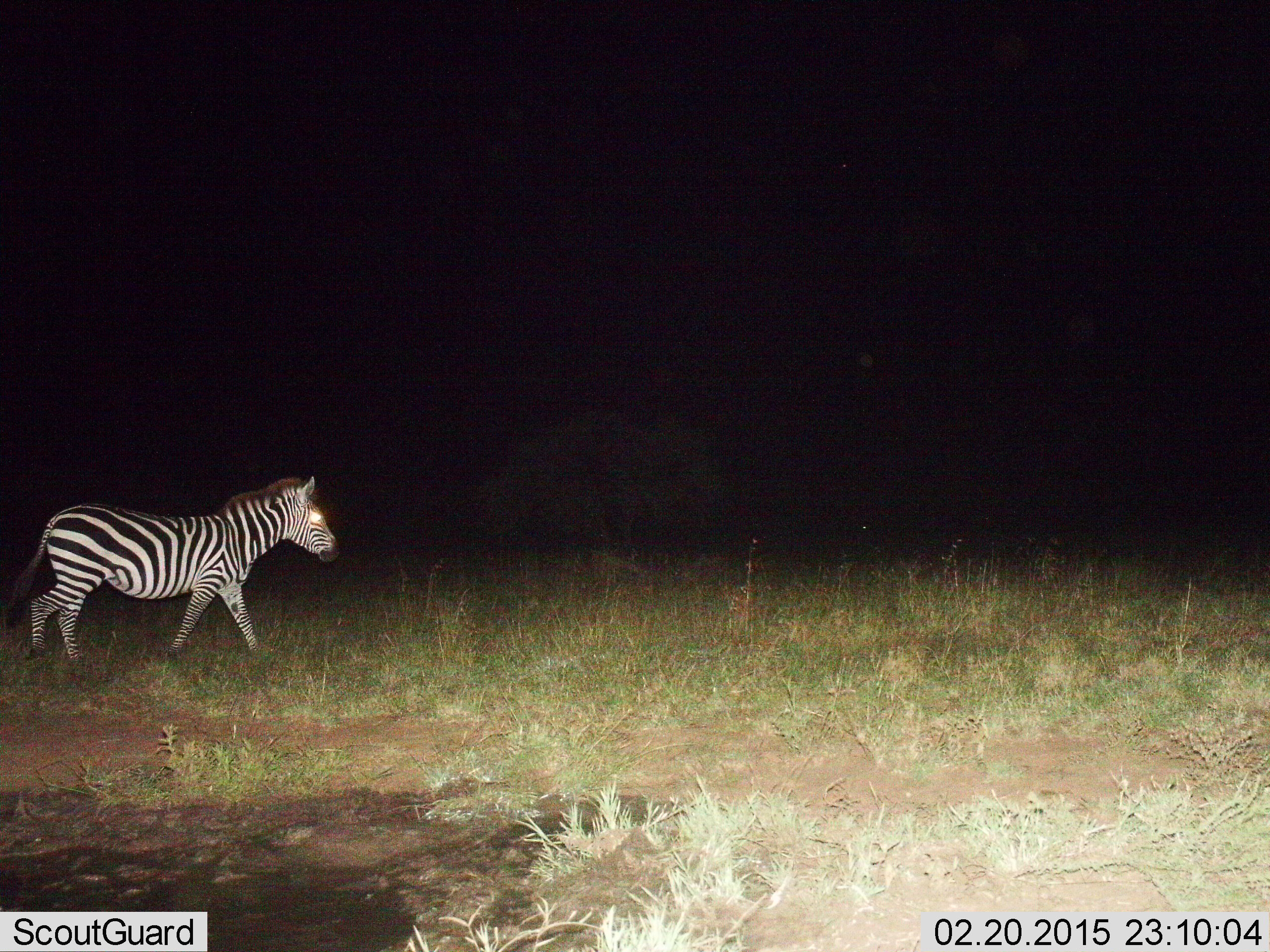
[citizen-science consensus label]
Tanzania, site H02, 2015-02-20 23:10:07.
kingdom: Animalia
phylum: Chordata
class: Mammalia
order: Perissodactyla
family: Equidae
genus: Equus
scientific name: Equus quagga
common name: plains zebra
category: zebra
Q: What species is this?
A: Zebra (plains zebra) (Equus quagga).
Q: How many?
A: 1.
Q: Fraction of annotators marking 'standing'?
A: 10%.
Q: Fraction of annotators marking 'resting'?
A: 0%.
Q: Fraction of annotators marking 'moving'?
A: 90%.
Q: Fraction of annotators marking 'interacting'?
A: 0%.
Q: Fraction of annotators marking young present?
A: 0%.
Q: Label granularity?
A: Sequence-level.